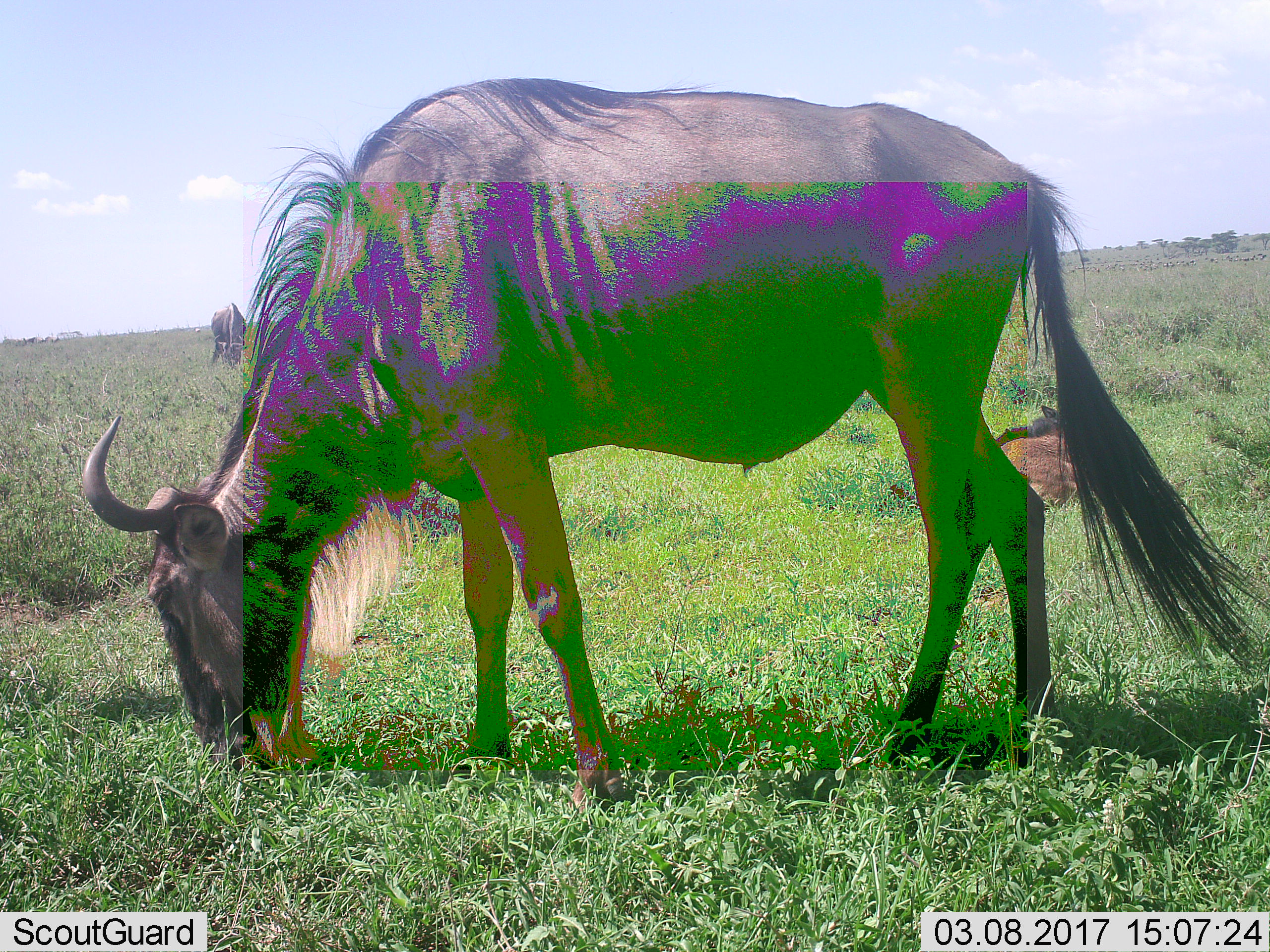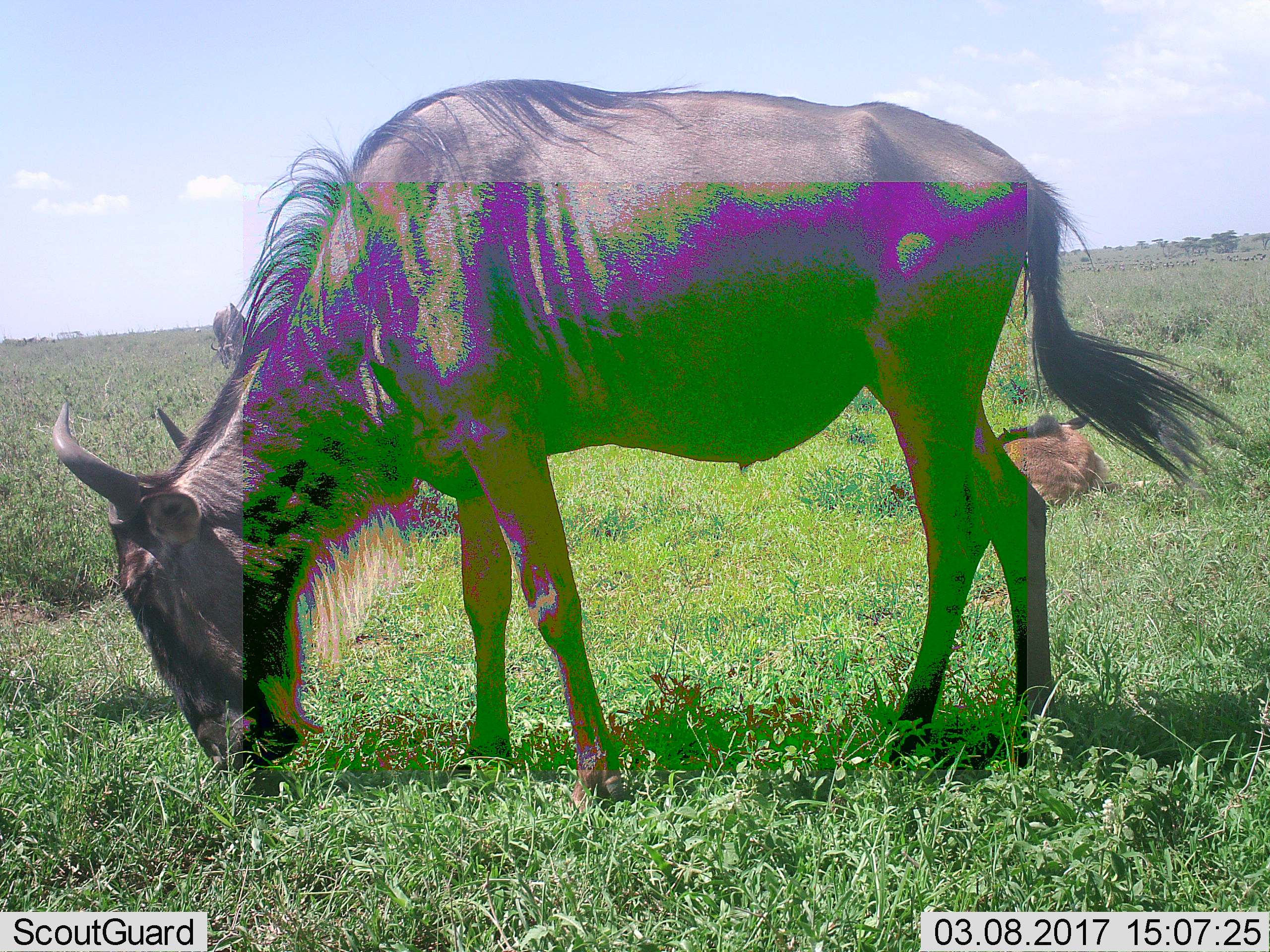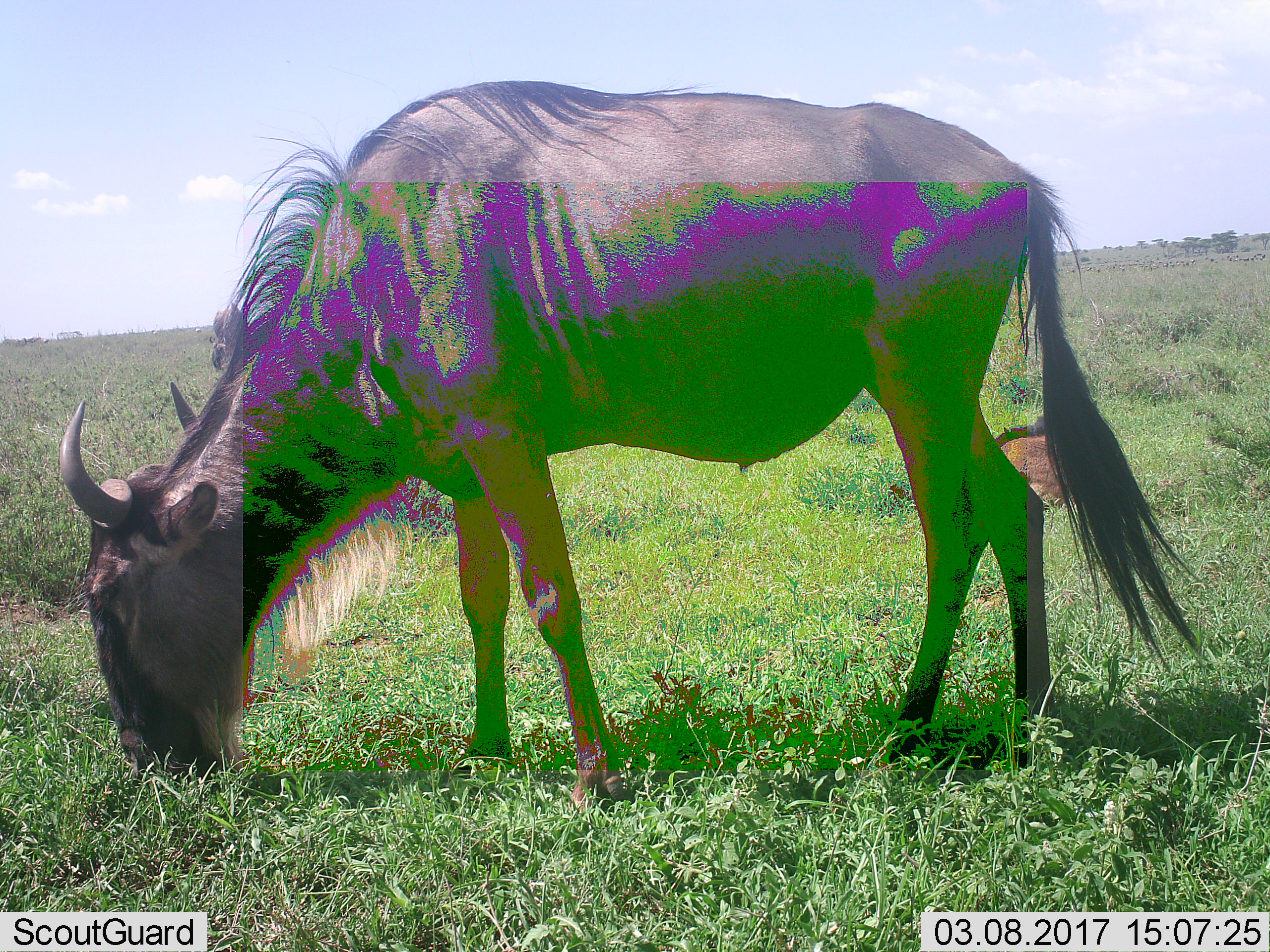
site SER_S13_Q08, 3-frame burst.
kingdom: Animalia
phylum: Chordata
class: Mammalia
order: Artiodactyla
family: Bovidae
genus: Connochaetes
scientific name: Connochaetes taurinus taurinus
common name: blue wildebeest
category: wildebeestblue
Wildebeestblue (blue wildebeest) (Connochaetes taurinus taurinus), count 3. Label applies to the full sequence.